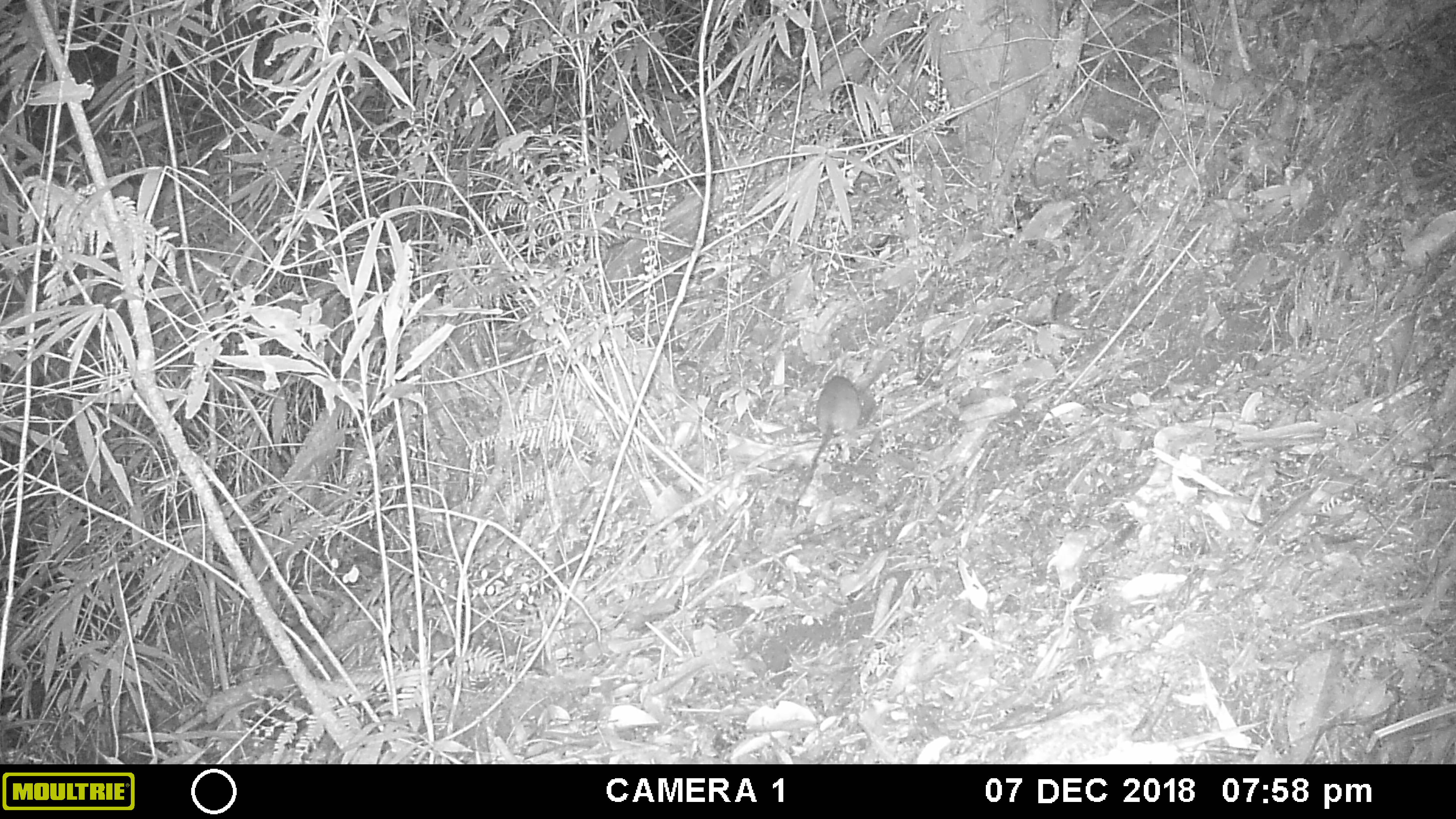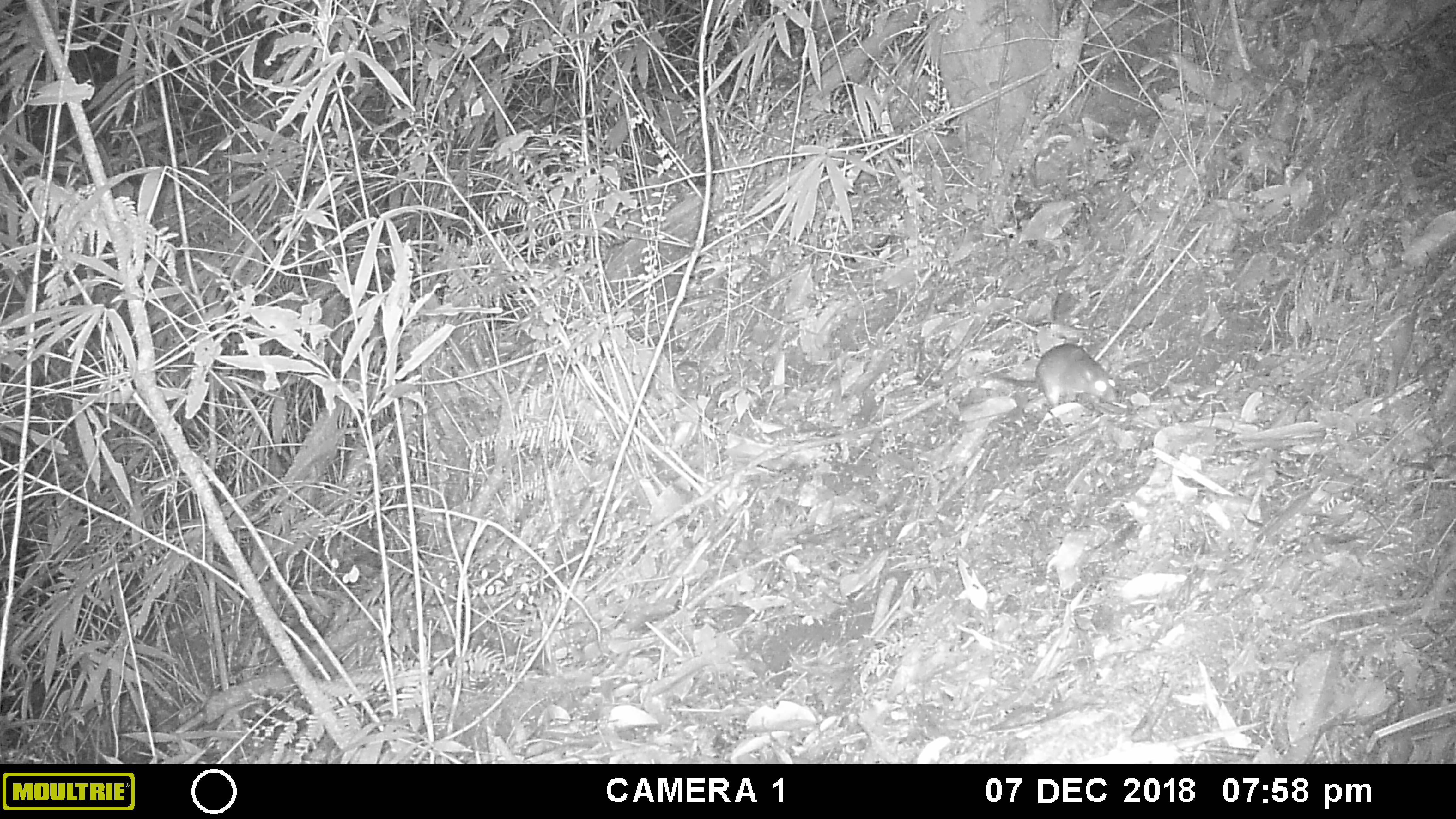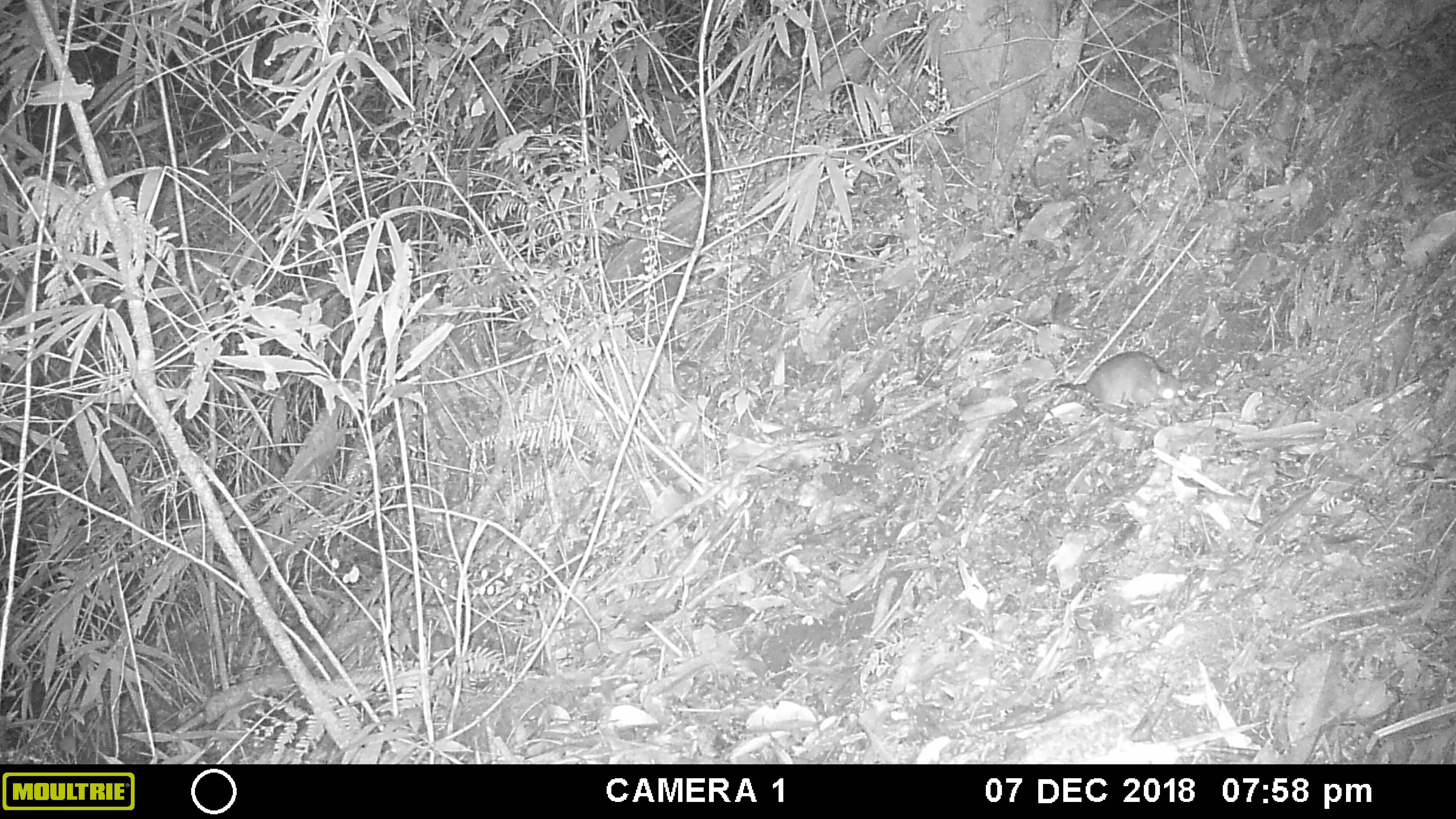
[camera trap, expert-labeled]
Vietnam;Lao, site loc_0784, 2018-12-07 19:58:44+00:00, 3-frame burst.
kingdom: Animalia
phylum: Chordata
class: Mammalia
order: Rodentia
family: Muridae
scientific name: Muridae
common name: old-world mice and rats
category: unidentified murid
Unidentified murid (old-world mice and rats) (Muridae). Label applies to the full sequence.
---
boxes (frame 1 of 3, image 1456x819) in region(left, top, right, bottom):
unidentified murid: region(793, 376, 876, 516)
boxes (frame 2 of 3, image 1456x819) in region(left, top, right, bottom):
unidentified murid: region(979, 341, 1122, 411)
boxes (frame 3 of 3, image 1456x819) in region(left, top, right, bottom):
unidentified murid: region(1052, 351, 1189, 415)